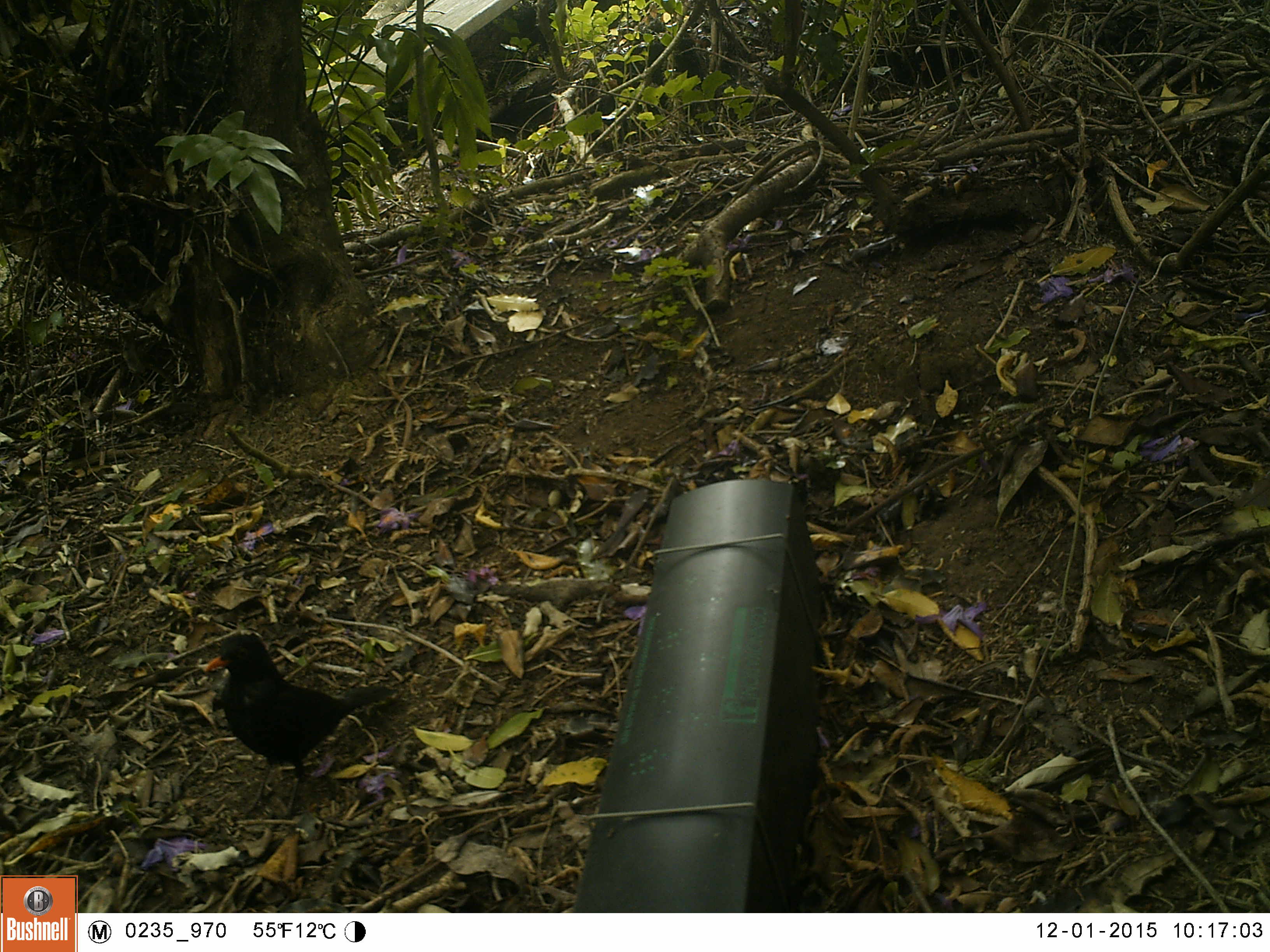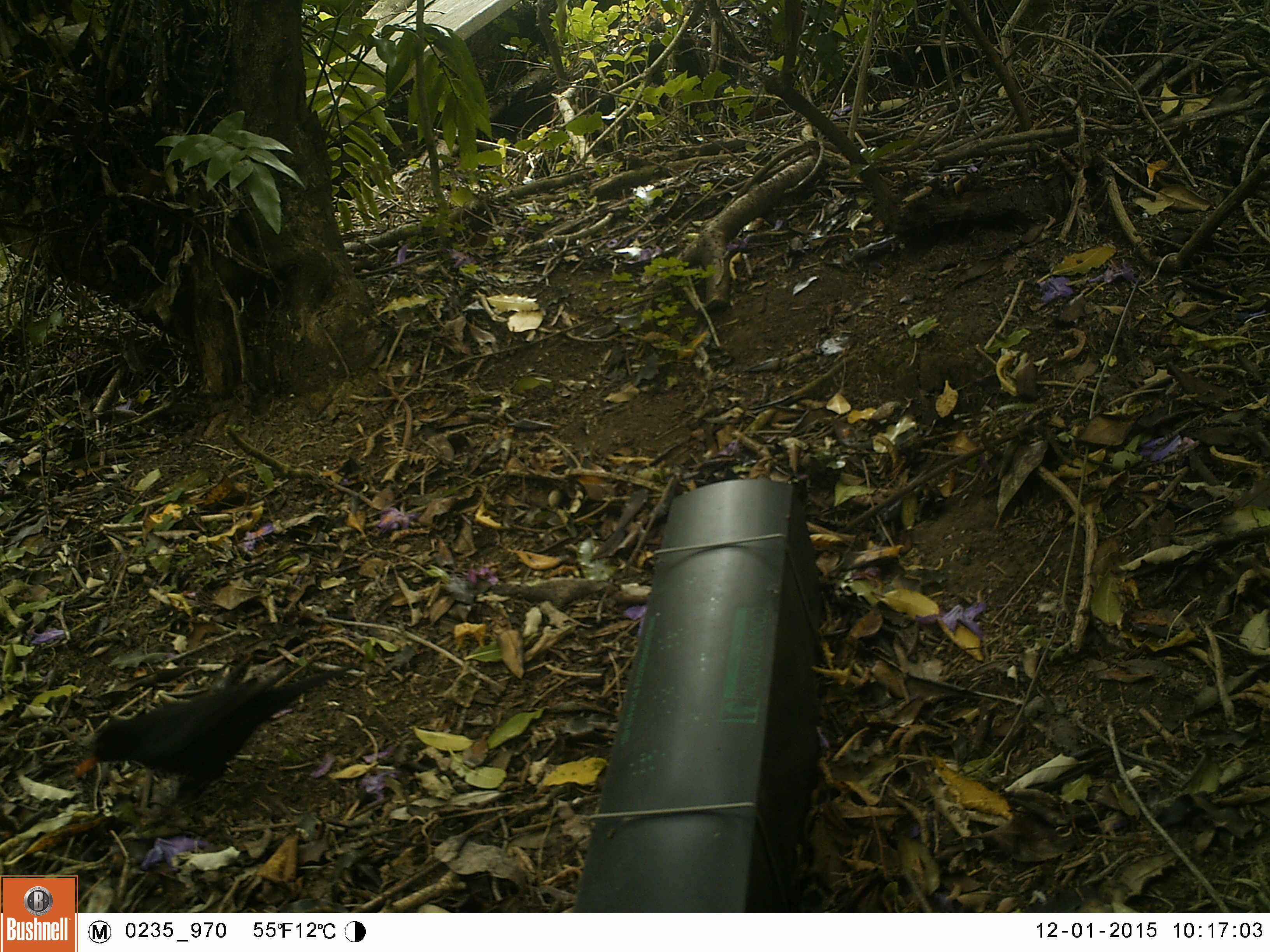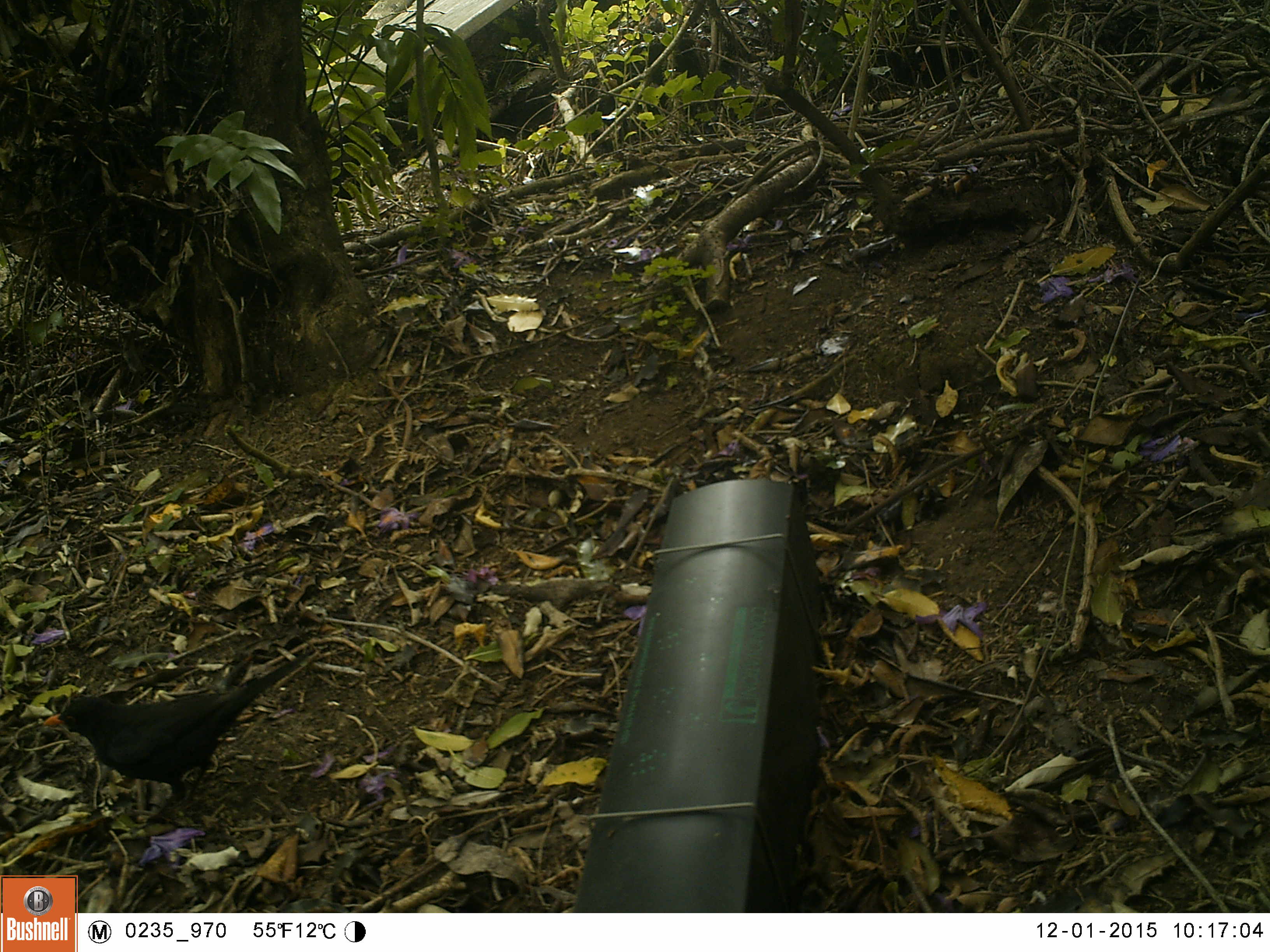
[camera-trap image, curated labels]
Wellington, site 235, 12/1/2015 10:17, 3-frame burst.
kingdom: Animalia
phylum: Chordata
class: Aves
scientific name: Aves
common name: bird